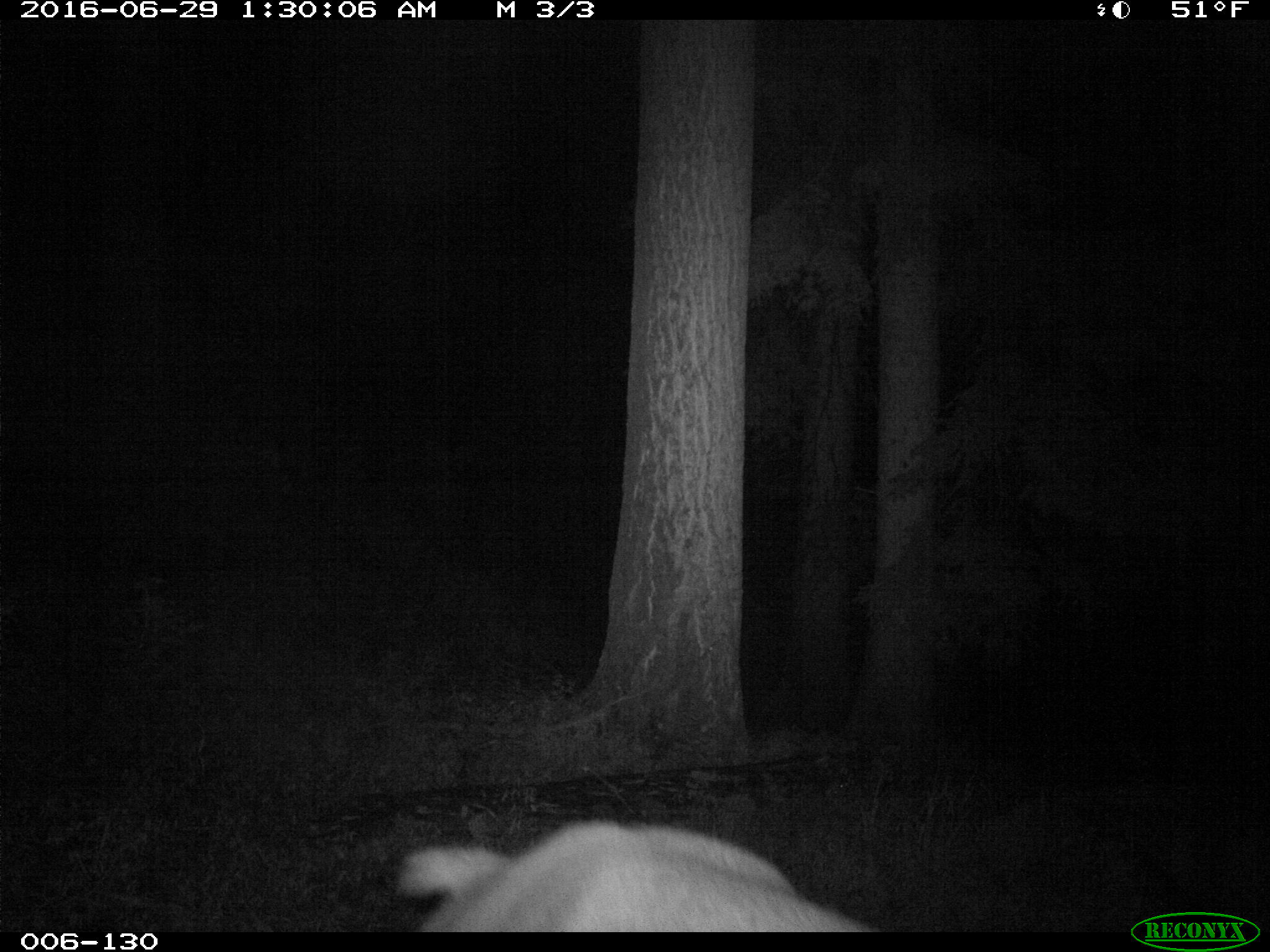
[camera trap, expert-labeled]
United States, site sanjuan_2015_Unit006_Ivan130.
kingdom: Animalia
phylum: Chordata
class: Mammalia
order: Artiodactyla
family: Cervidae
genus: Cervus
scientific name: Cervus elaphus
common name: red deer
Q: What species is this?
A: Cervus elaphus (red deer).